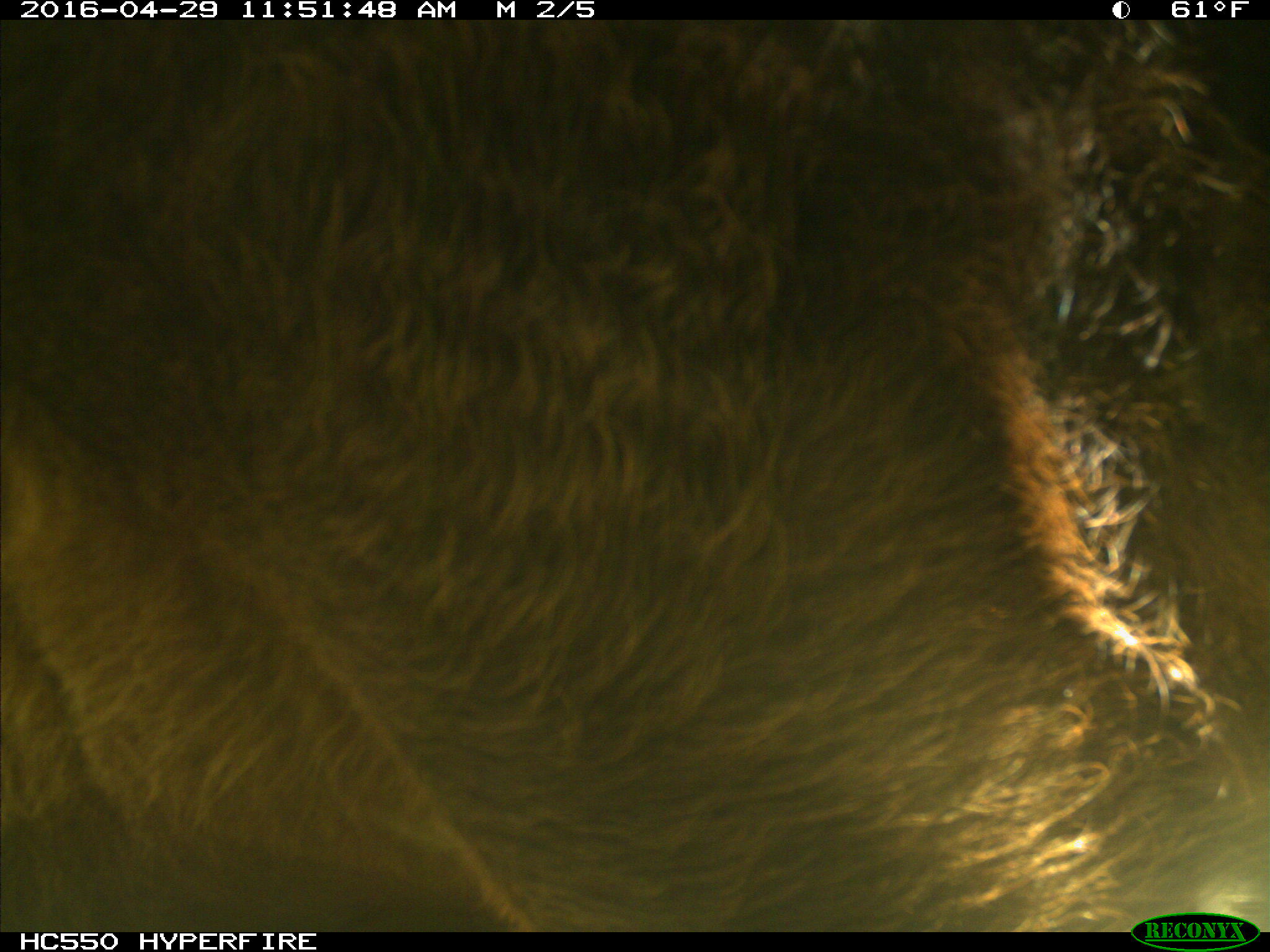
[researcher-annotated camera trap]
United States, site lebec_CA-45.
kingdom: Animalia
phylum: Chordata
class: Mammalia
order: Artiodactyla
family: Bovidae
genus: Bos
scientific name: Bos taurus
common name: domestic cow